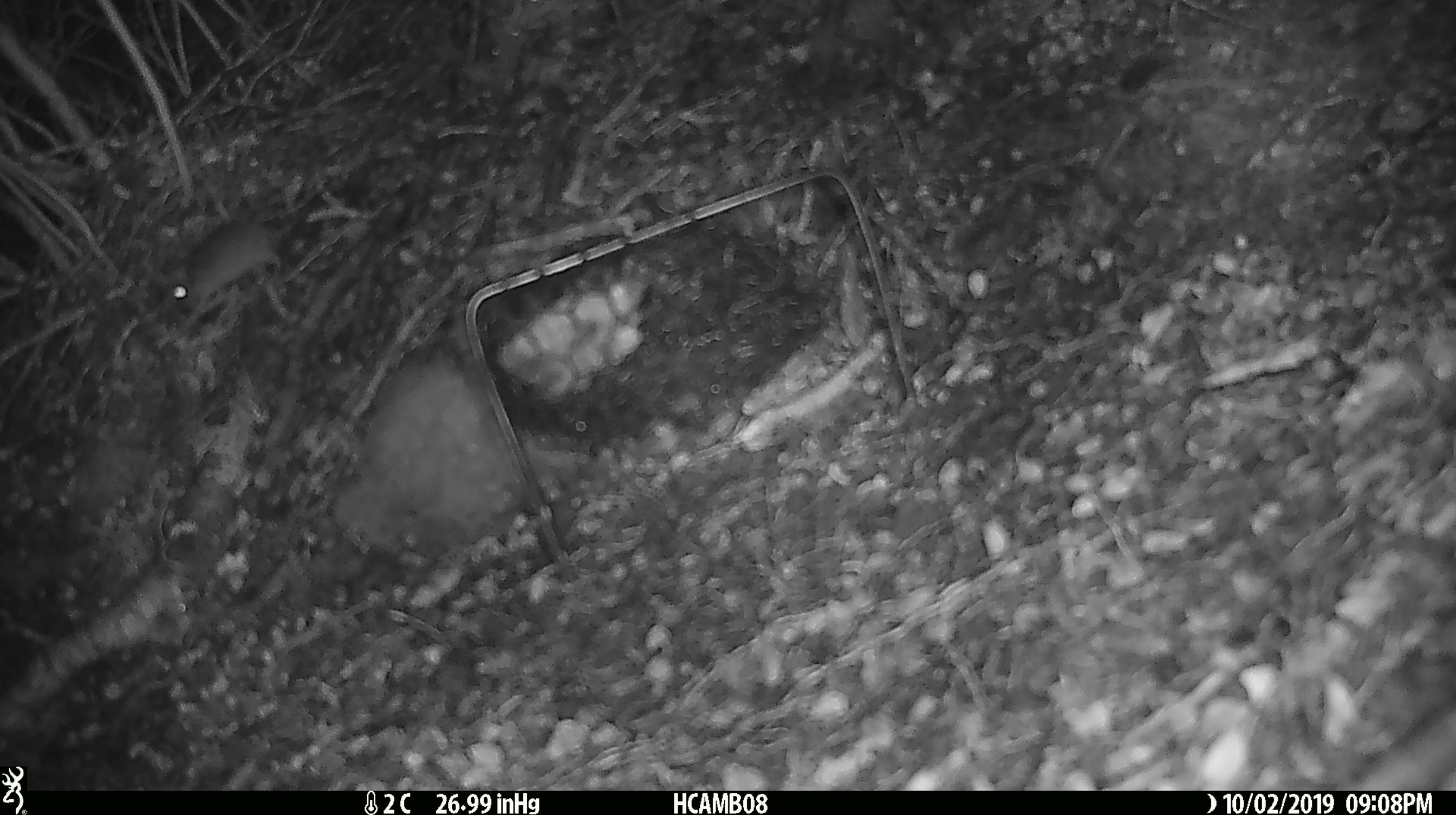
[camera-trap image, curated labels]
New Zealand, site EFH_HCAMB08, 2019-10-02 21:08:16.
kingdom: Animalia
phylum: Chordata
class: Mammalia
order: Rodentia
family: Muridae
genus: Mus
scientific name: Mus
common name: mouse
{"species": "mouse (Mus)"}